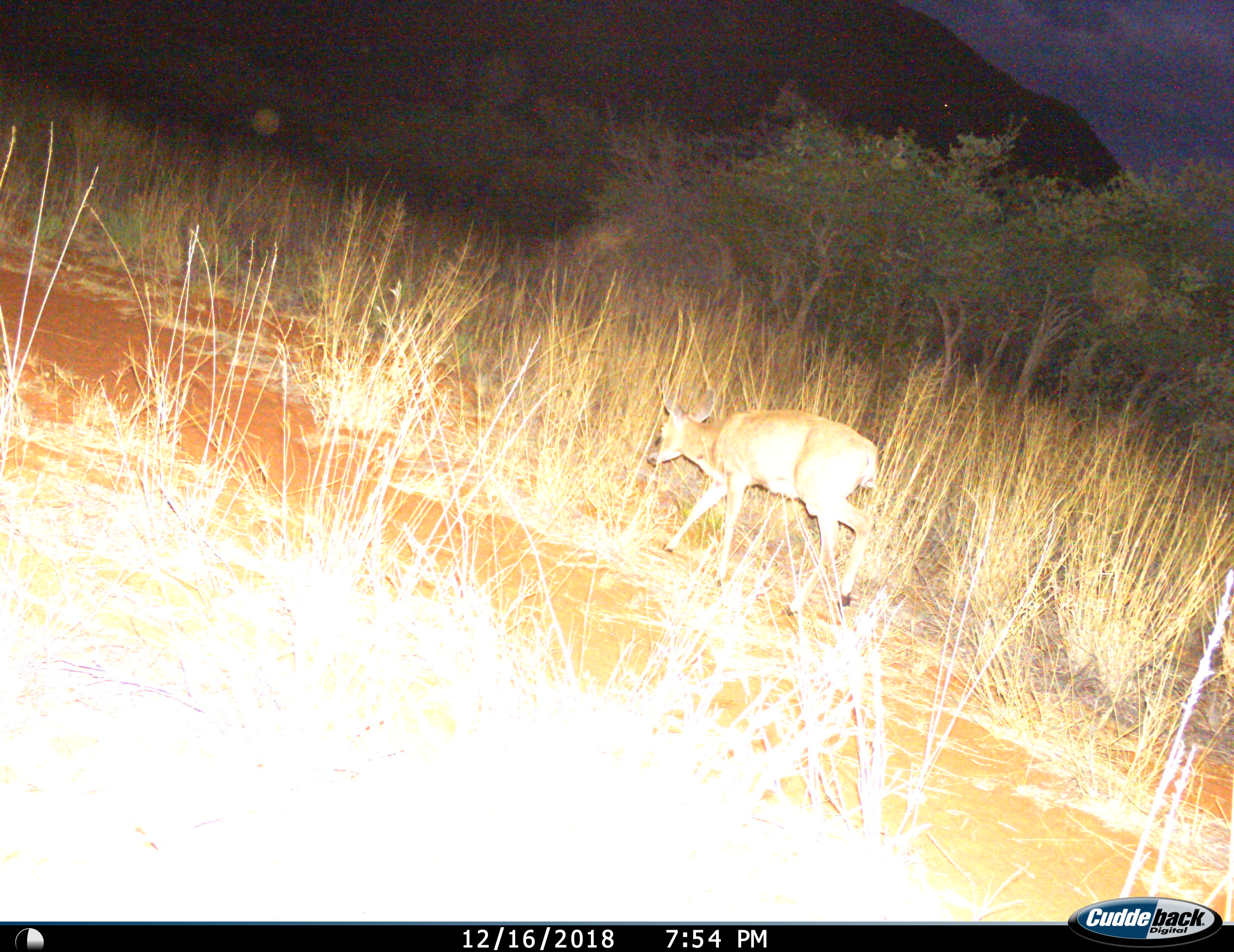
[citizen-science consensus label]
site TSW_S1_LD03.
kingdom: Animalia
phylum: Chordata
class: Mammalia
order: Artiodactyla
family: Bovidae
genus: Sylvicapra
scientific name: Sylvicapra grimmia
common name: common duiker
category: duikercommongrey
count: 1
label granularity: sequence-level